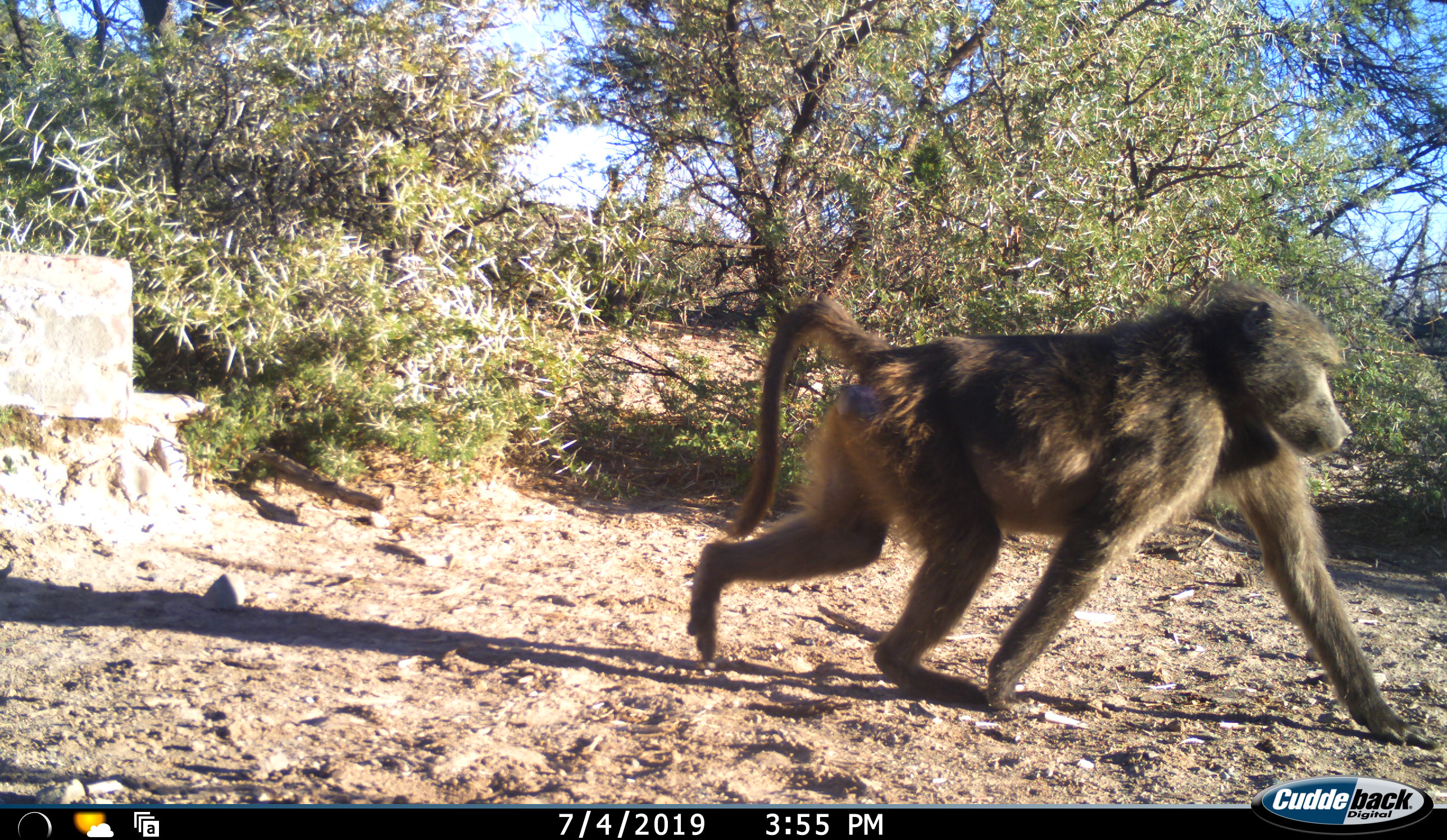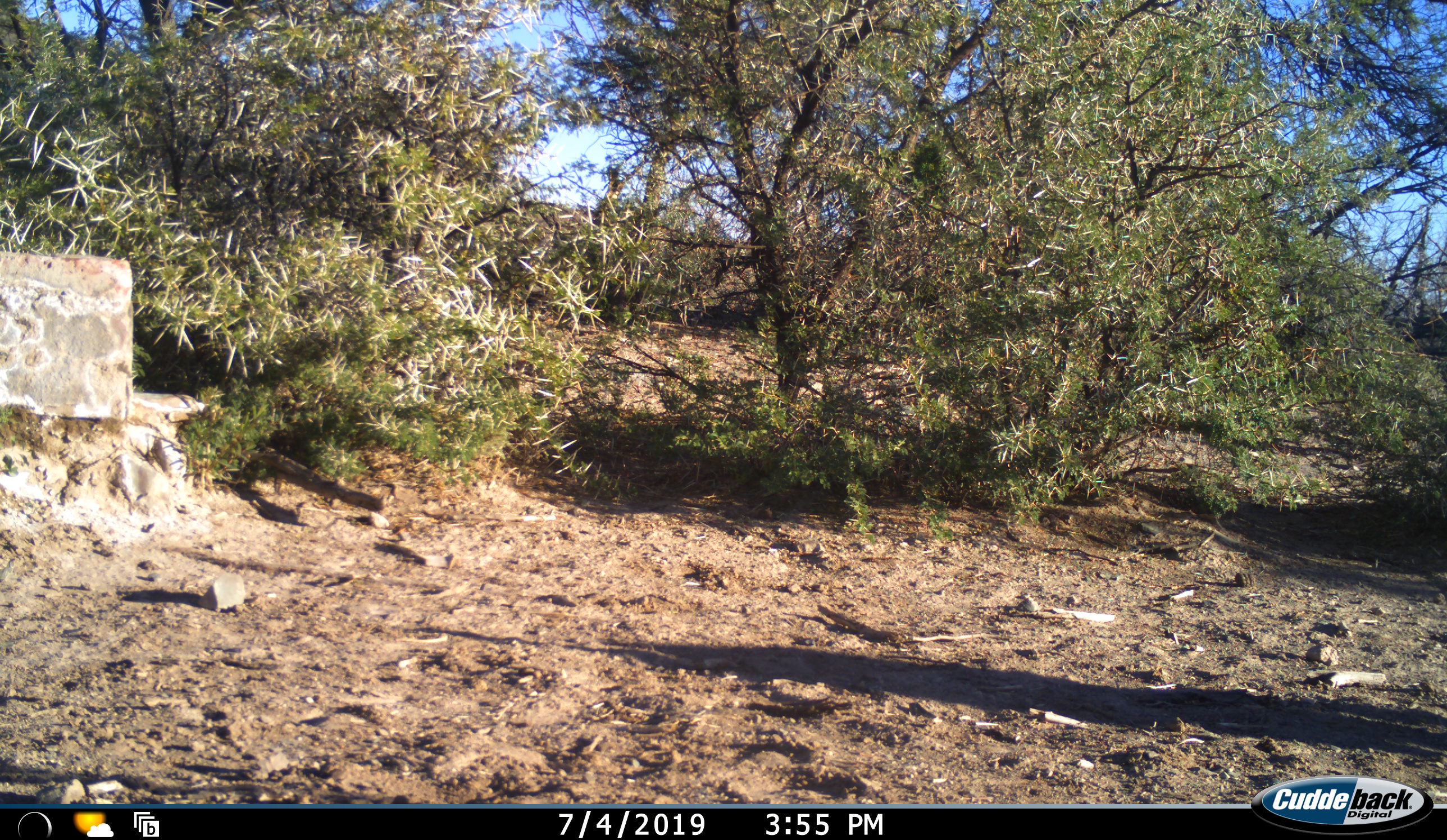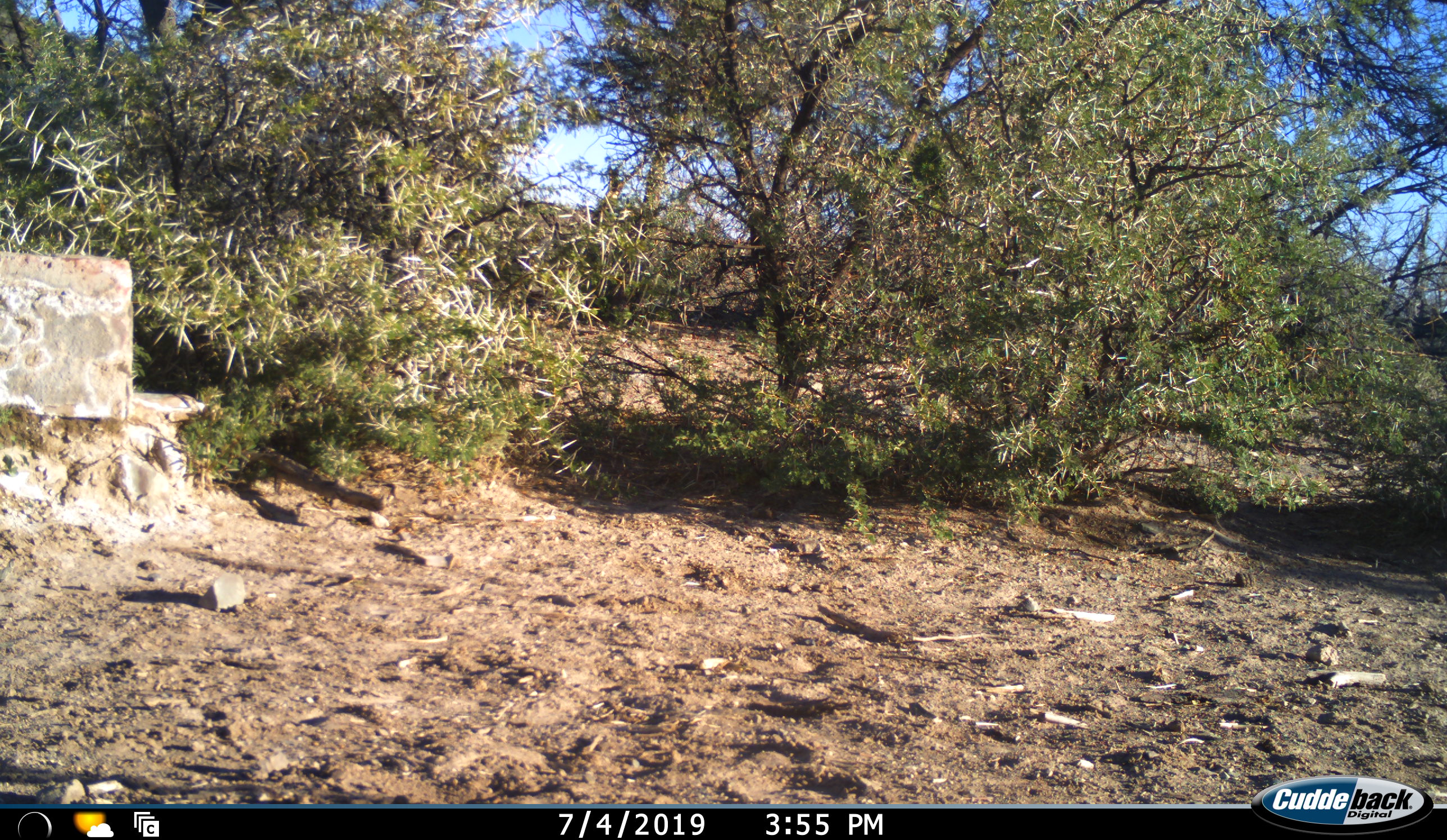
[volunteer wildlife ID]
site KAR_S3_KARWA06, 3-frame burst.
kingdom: Animalia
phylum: Chordata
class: Mammalia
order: Primates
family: Cercopithecidae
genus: Papio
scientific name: Papio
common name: baboon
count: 1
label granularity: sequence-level